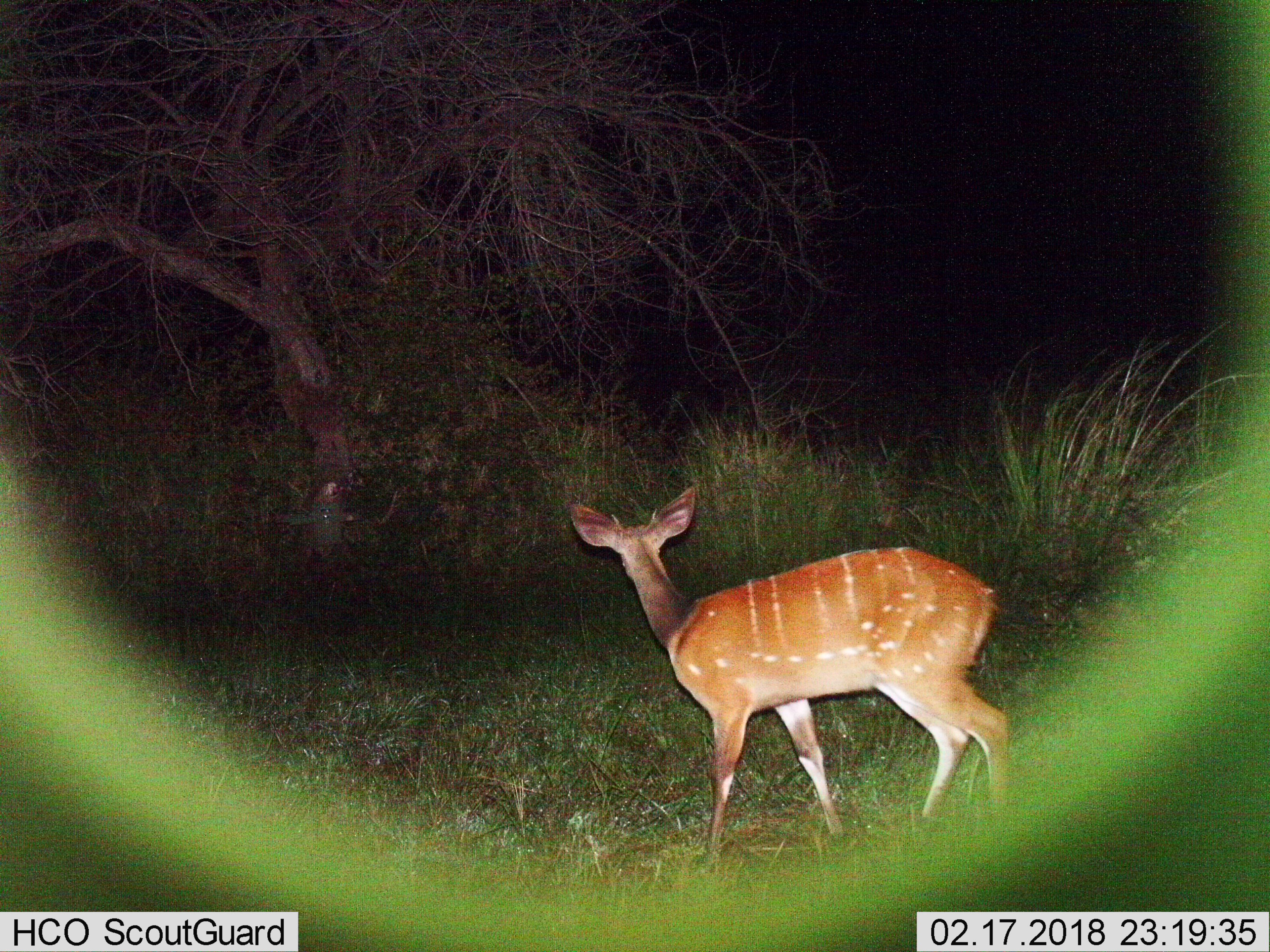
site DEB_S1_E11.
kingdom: Animalia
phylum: Chordata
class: Mammalia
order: Artiodactyla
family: Bovidae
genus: Tragelaphus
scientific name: Tragelaphus scriptus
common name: bushbuck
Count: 1.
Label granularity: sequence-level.